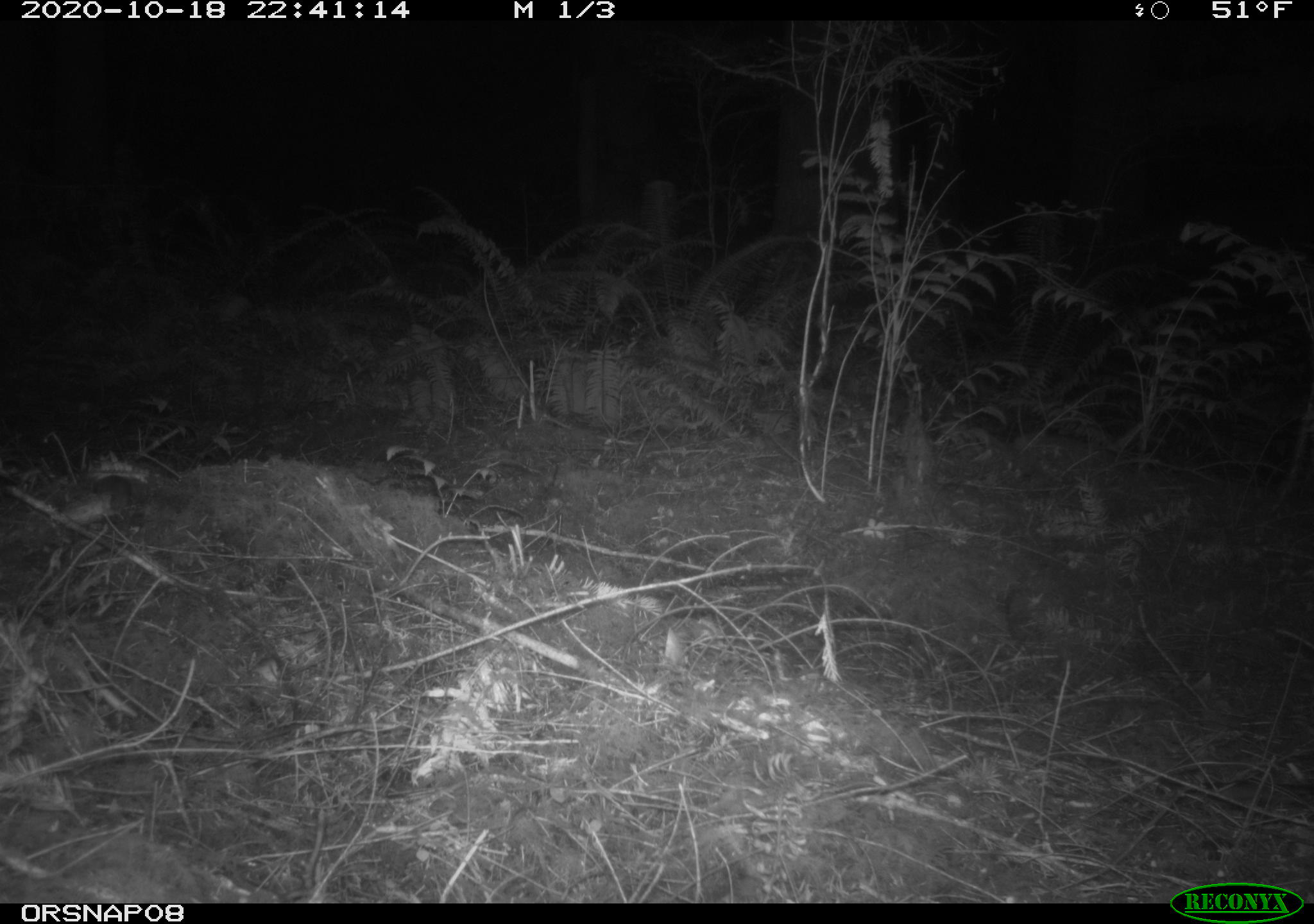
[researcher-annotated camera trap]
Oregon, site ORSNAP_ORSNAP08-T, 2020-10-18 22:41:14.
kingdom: Animalia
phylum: Chordata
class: Mammalia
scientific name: Mammalia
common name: small mammal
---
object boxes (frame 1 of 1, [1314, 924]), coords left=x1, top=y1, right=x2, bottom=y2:
small mammal: left=84, top=470, right=139, bottom=520